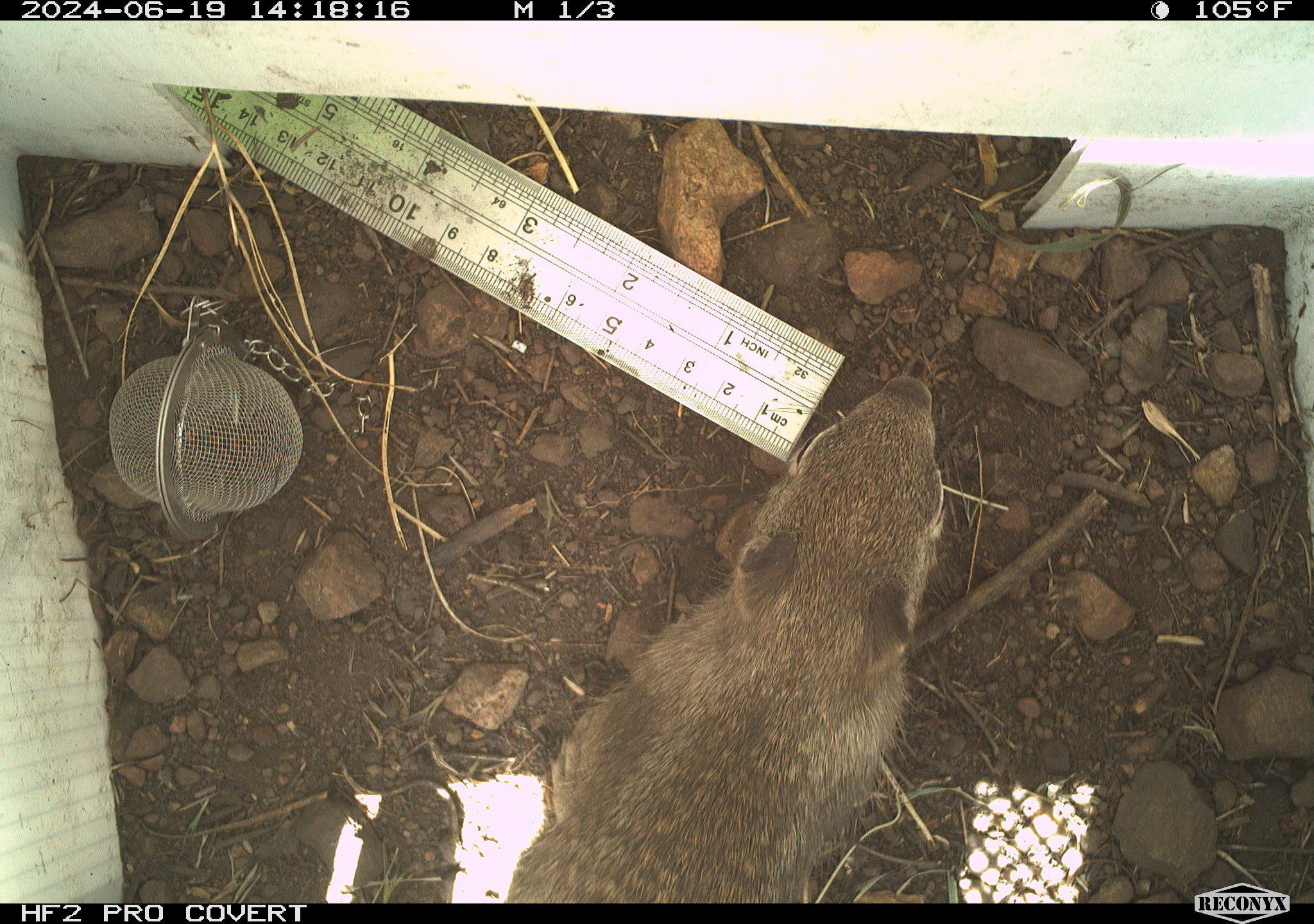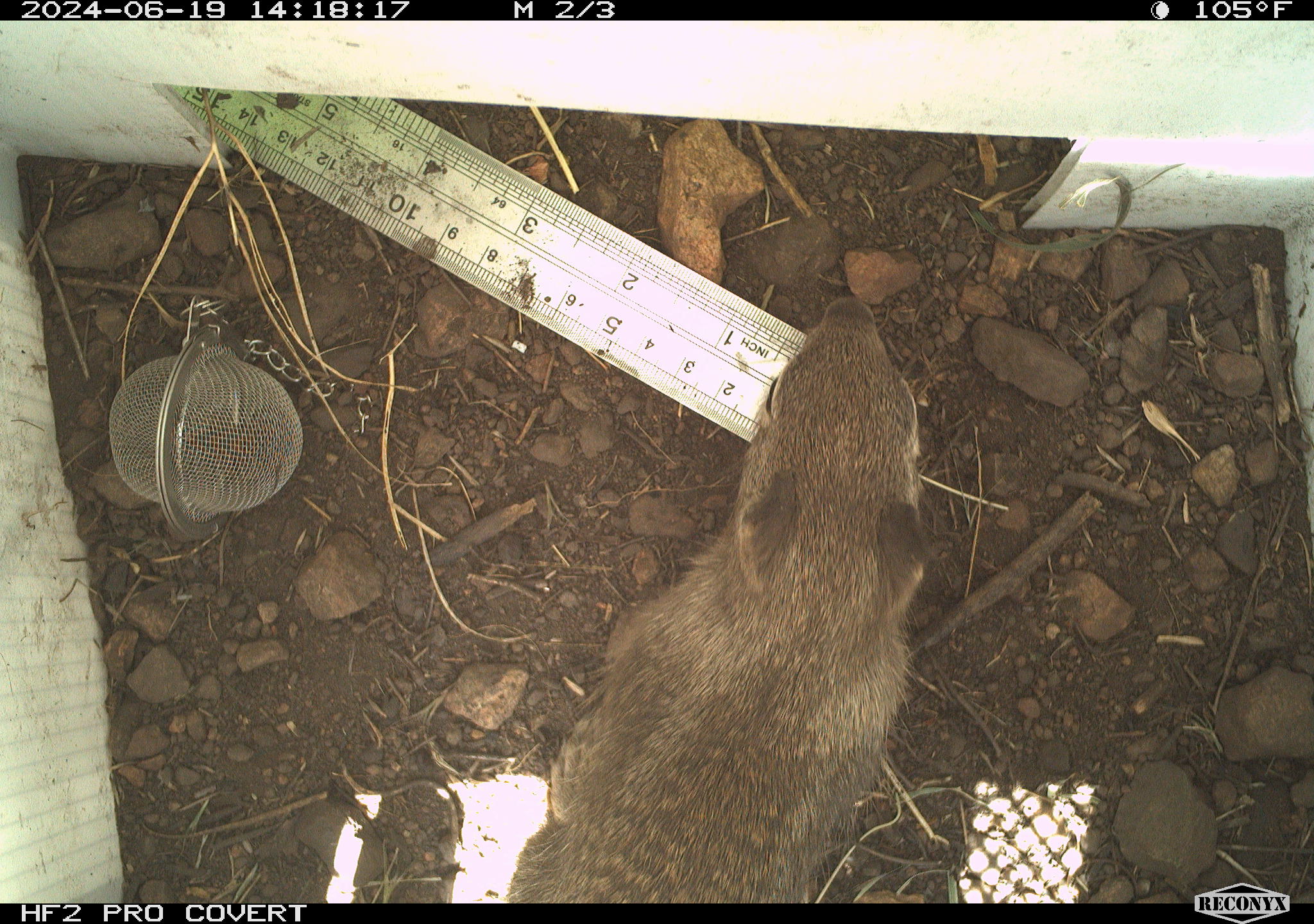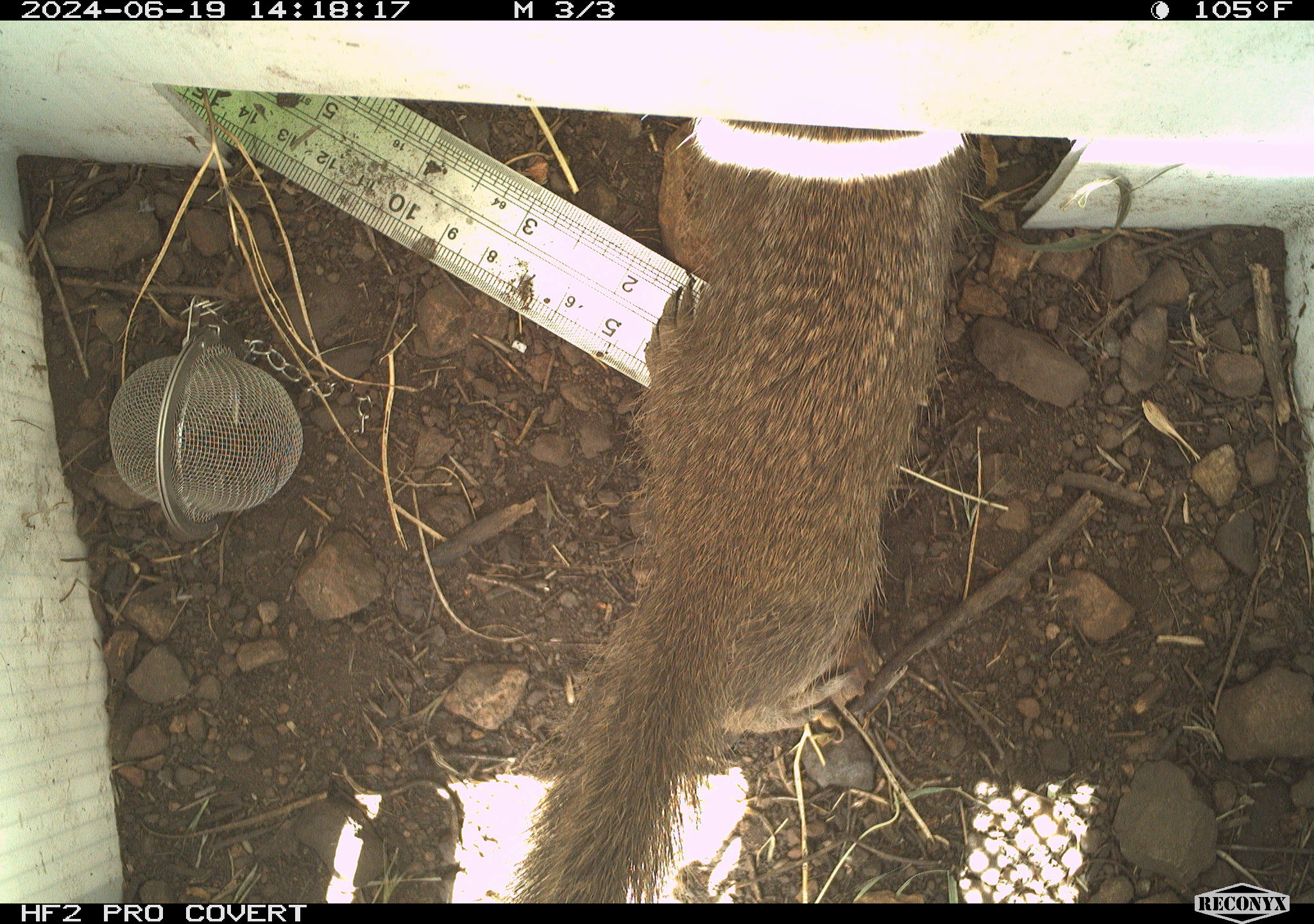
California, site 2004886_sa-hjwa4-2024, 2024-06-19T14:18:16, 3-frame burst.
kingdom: Animalia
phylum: Chordata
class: Mammalia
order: Rodentia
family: Sciuridae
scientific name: Sciuridae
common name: squirrels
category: sciuridae family